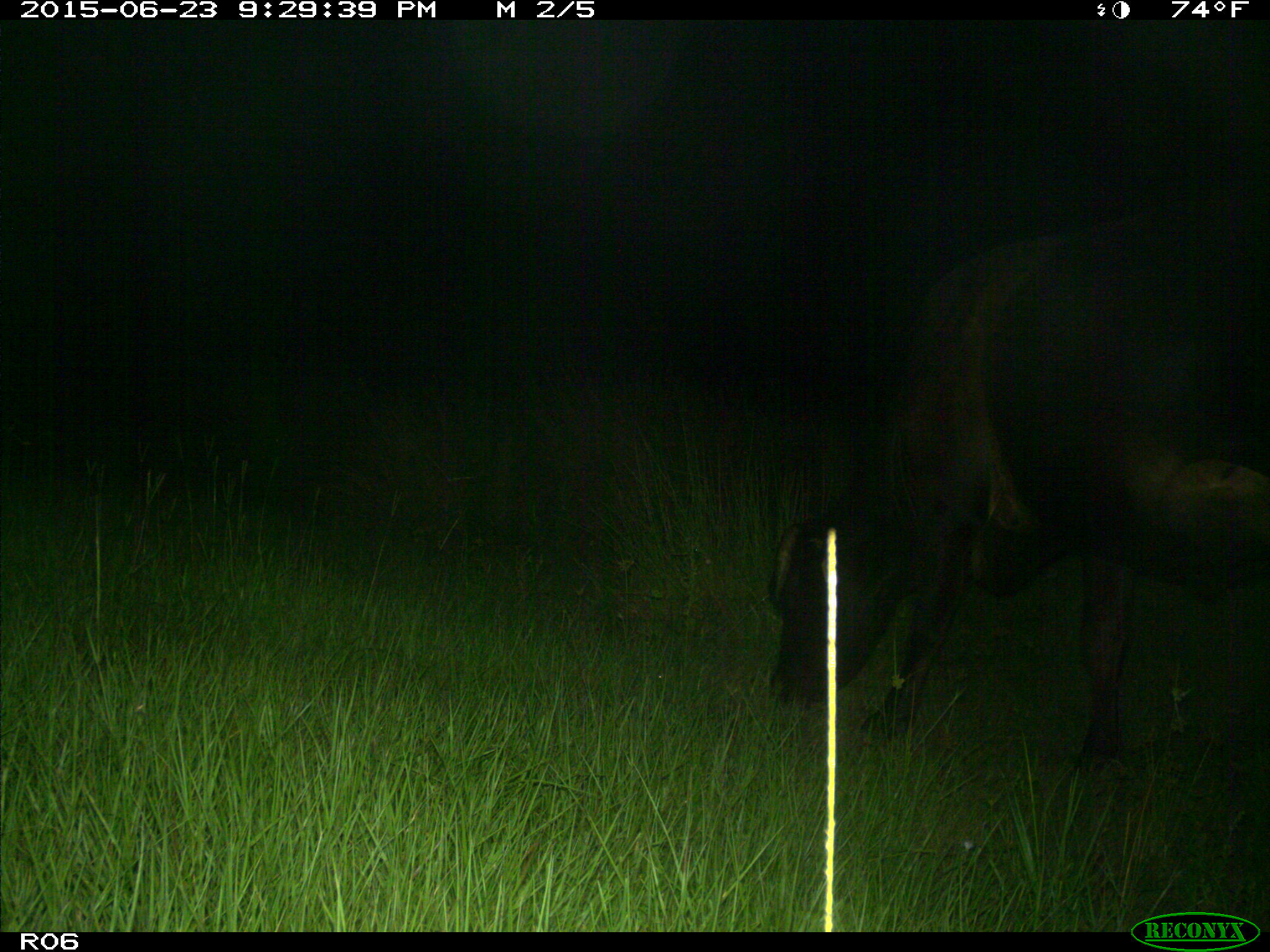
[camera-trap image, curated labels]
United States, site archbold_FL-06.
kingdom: Animalia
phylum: Chordata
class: Mammalia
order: Artiodactyla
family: Bovidae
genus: Bos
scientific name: Bos taurus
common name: domestic cow